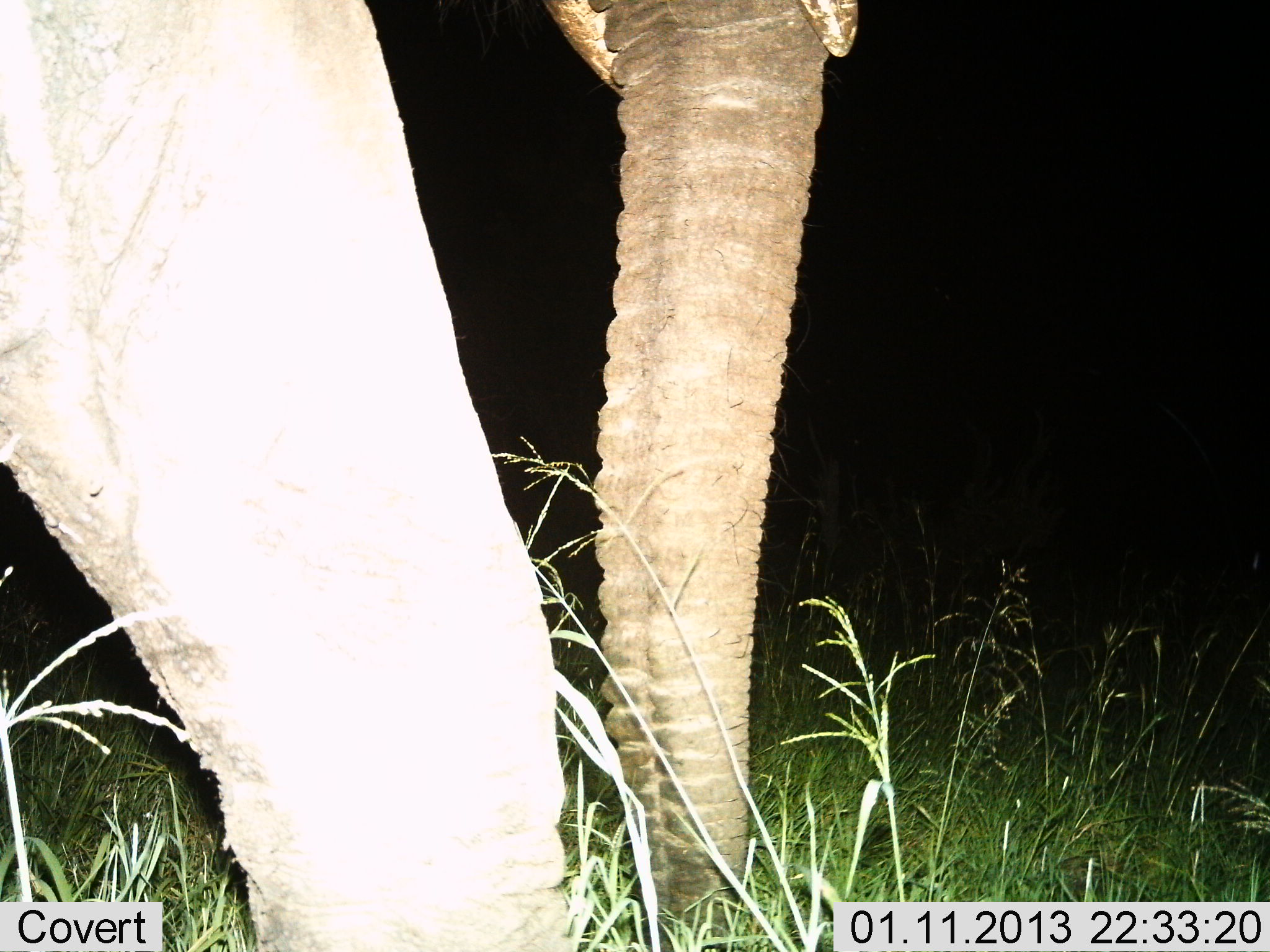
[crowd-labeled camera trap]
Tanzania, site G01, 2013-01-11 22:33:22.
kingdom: Animalia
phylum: Chordata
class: Mammalia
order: Proboscidea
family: Elephantidae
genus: Loxodonta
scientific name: Loxodonta africana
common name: african bush elephant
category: elephant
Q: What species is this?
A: Elephant (african bush elephant) (Loxodonta africana).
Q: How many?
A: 1.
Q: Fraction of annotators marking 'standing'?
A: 53%.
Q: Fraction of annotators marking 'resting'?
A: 0%.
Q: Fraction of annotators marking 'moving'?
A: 47%.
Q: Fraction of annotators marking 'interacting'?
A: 0%.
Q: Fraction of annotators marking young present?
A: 0%.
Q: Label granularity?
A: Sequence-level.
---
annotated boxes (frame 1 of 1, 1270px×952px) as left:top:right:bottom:
animal: 1:0:858:951